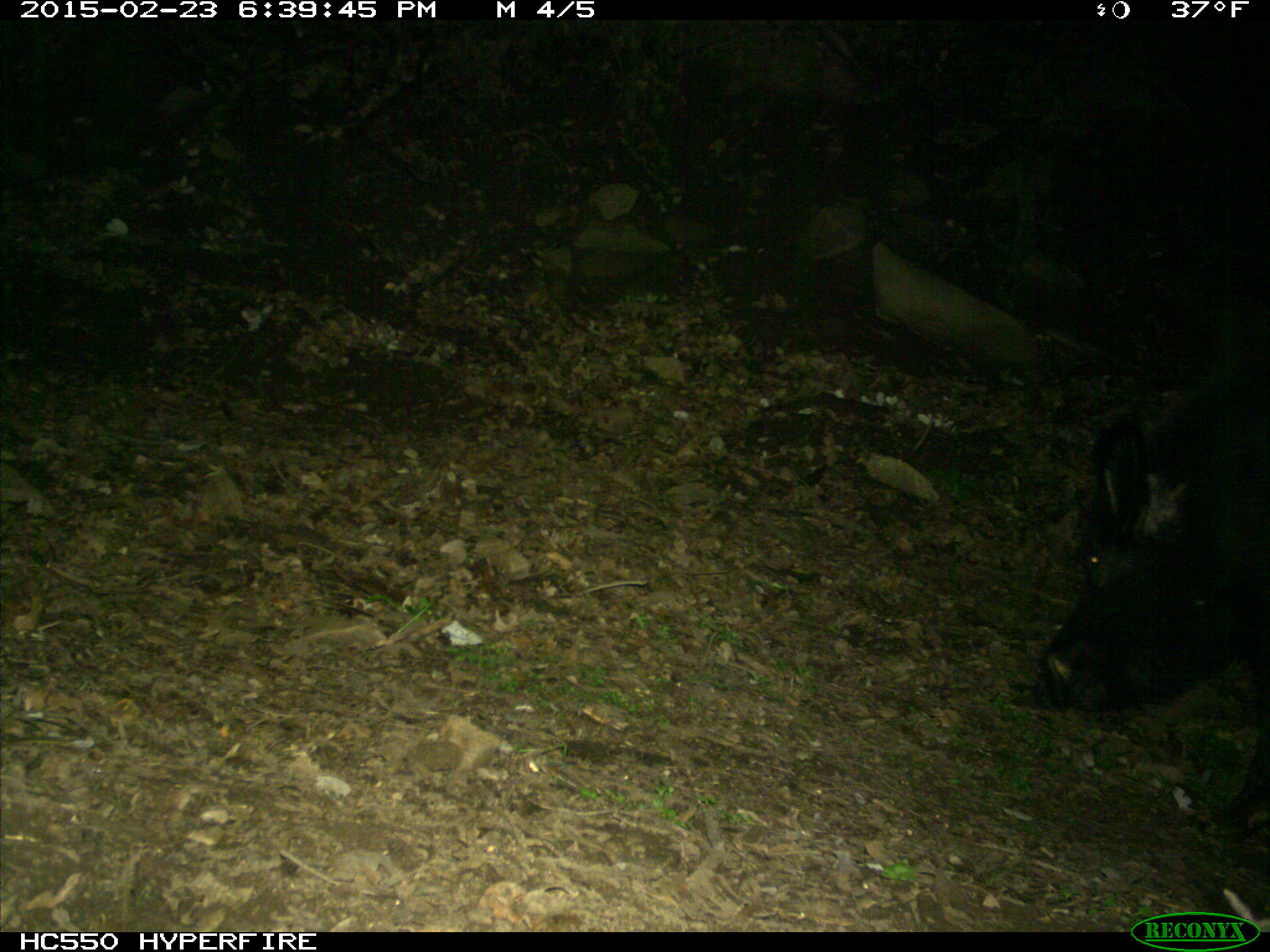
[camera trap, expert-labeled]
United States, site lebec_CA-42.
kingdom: Animalia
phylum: Chordata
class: Mammalia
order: Artiodactyla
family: Suidae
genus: Sus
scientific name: Sus scrofa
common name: wild boar